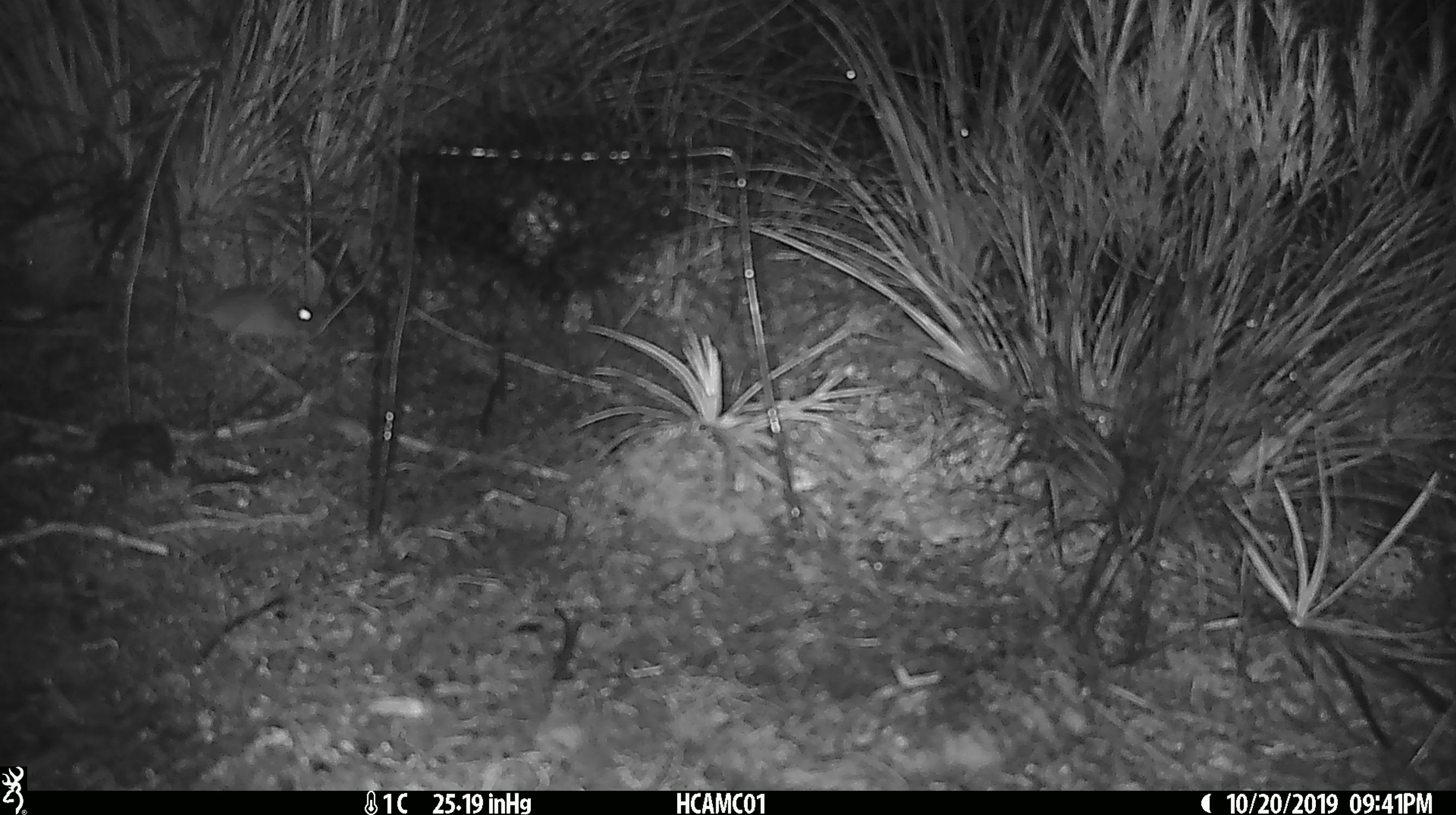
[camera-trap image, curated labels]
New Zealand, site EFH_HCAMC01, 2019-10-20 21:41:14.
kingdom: Animalia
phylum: Chordata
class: Mammalia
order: Rodentia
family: Muridae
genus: Mus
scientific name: Mus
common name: mouse